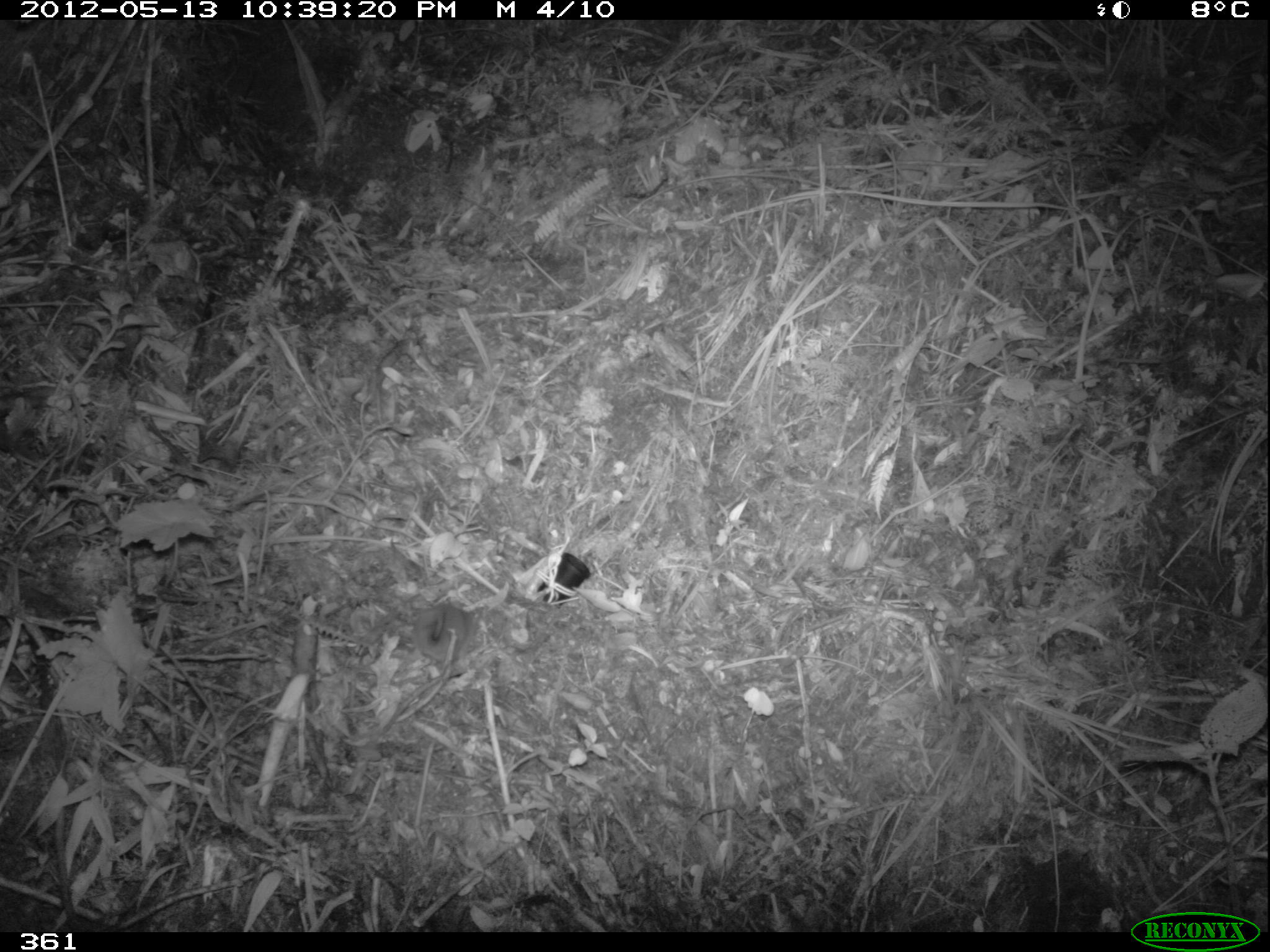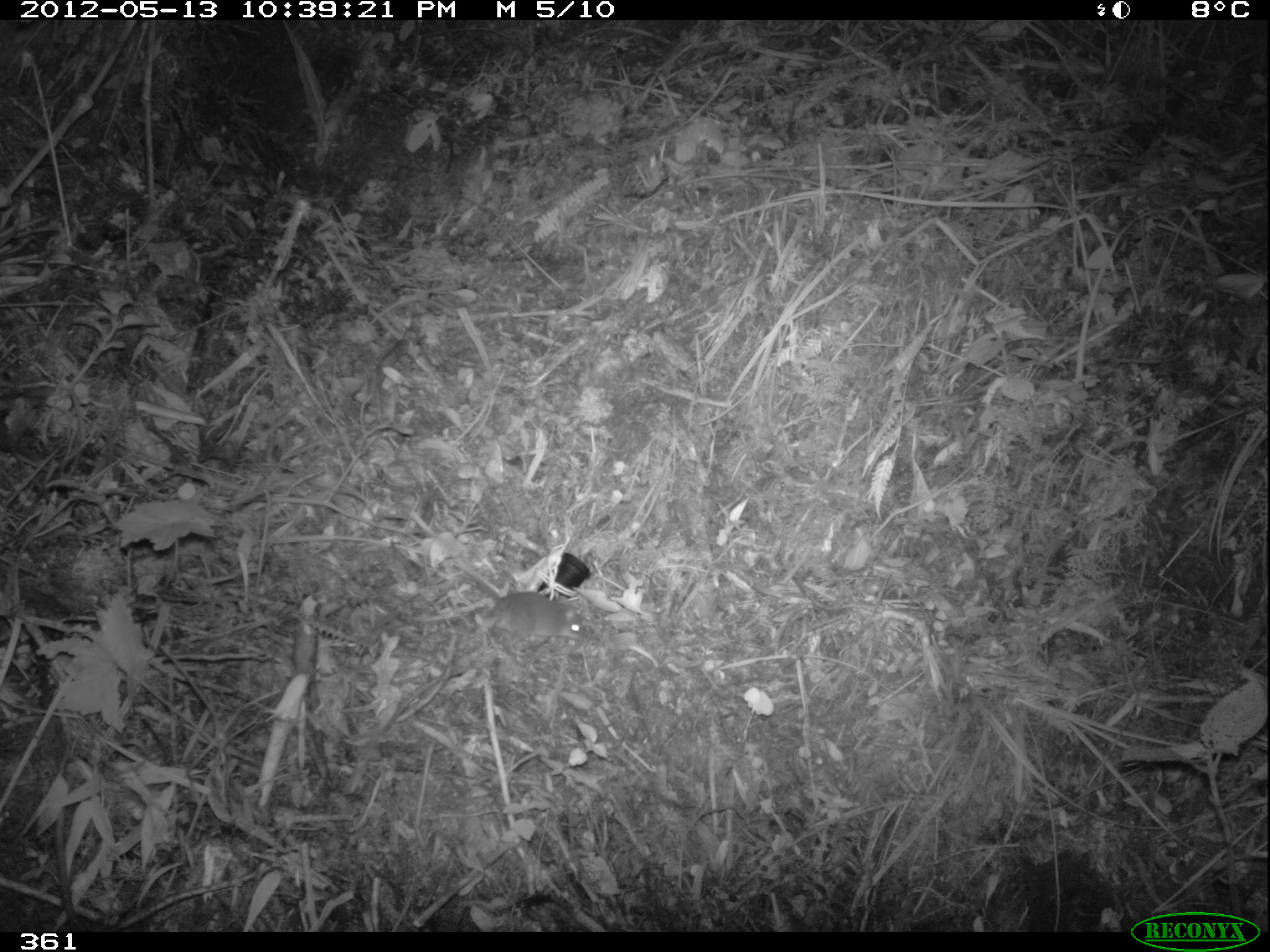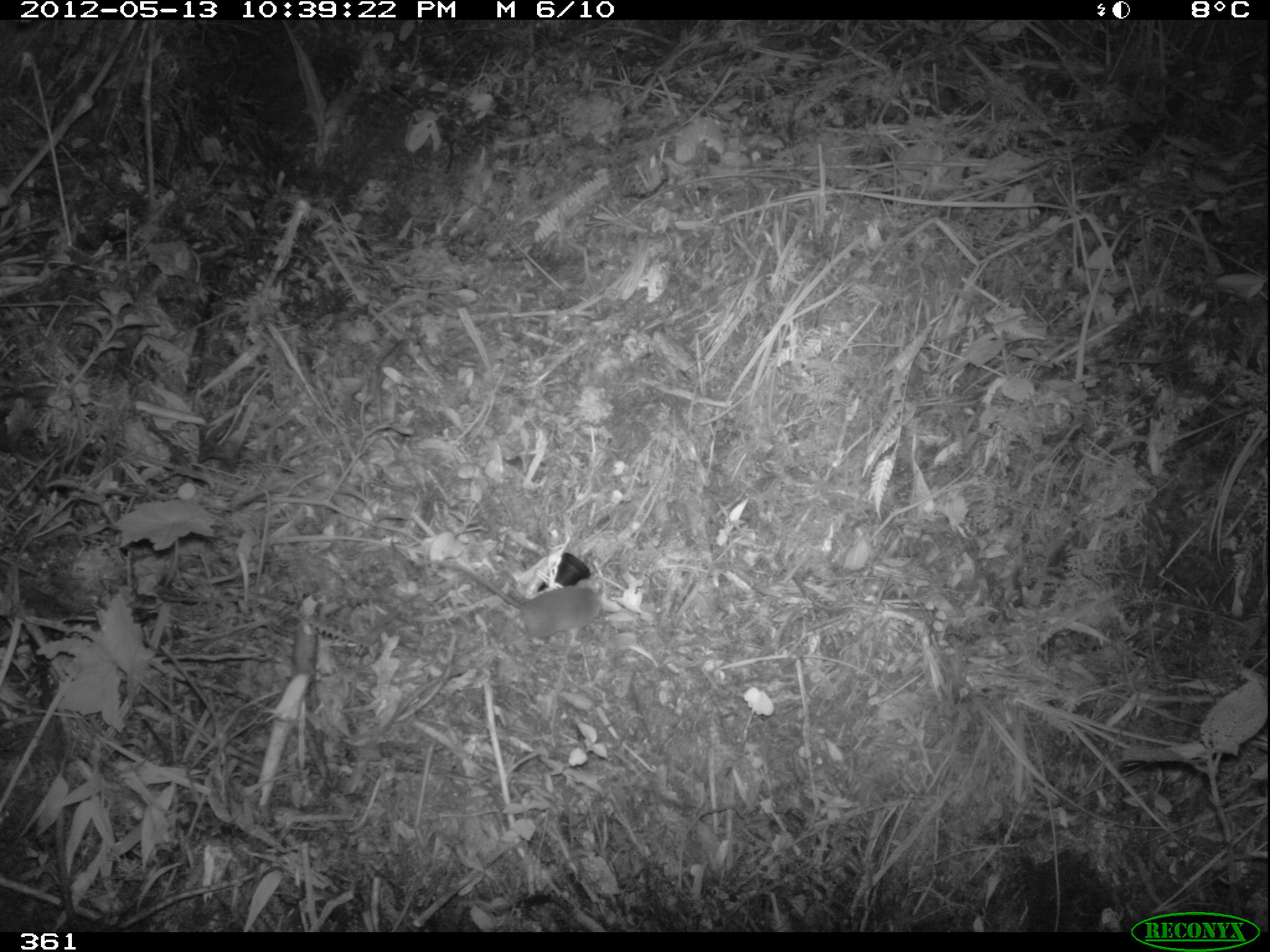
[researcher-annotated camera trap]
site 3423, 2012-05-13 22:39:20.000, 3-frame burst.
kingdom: Animalia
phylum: Chordata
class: Mammalia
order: Rodentia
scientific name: Rodentia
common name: rodents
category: unknown rodent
Unknown rodent (rodents) (Rodentia).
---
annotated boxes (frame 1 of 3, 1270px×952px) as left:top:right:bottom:
unknown rodent: 410:602:474:665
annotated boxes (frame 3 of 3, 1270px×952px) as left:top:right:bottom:
unknown rodent: 411:560:602:639